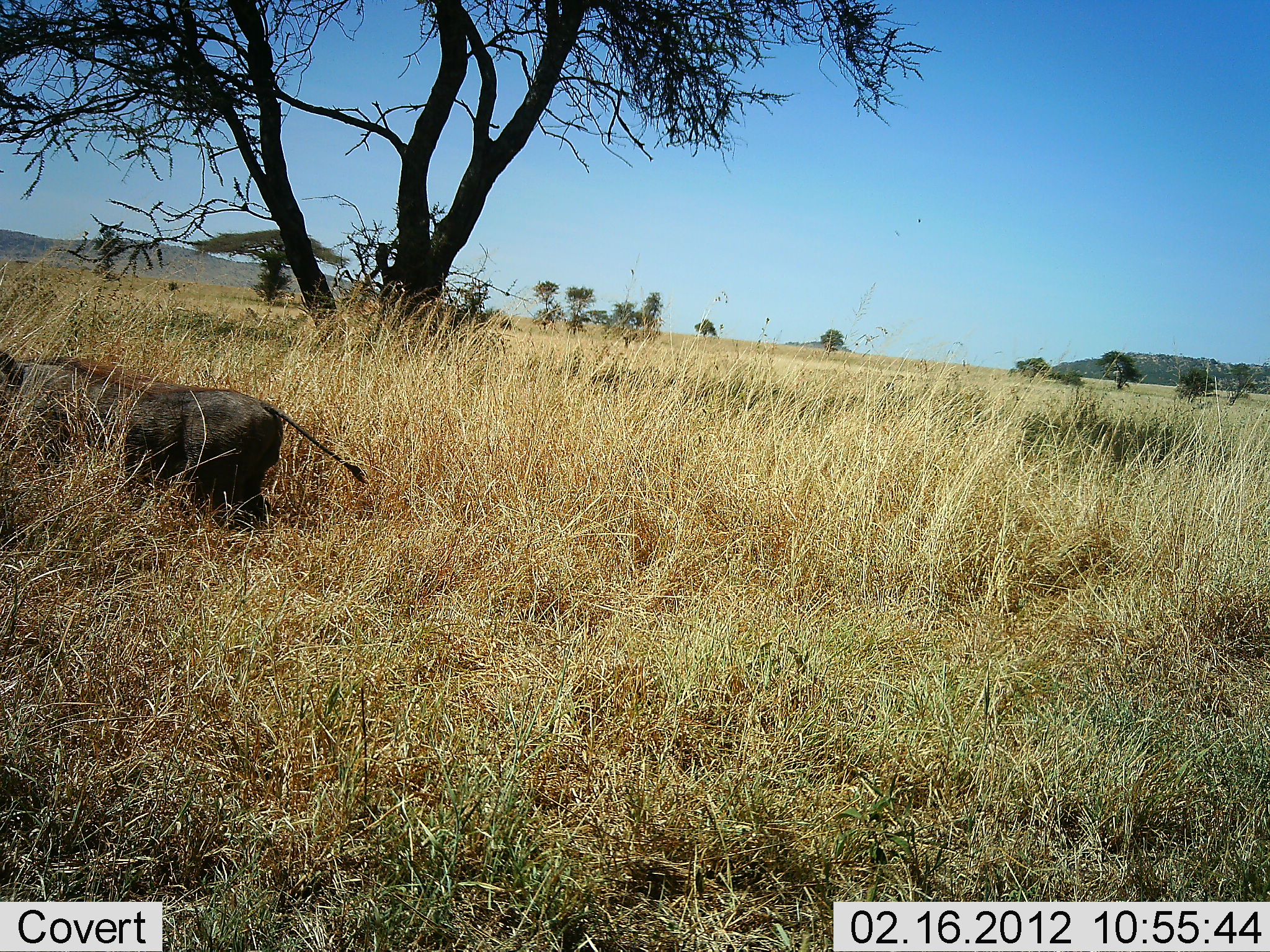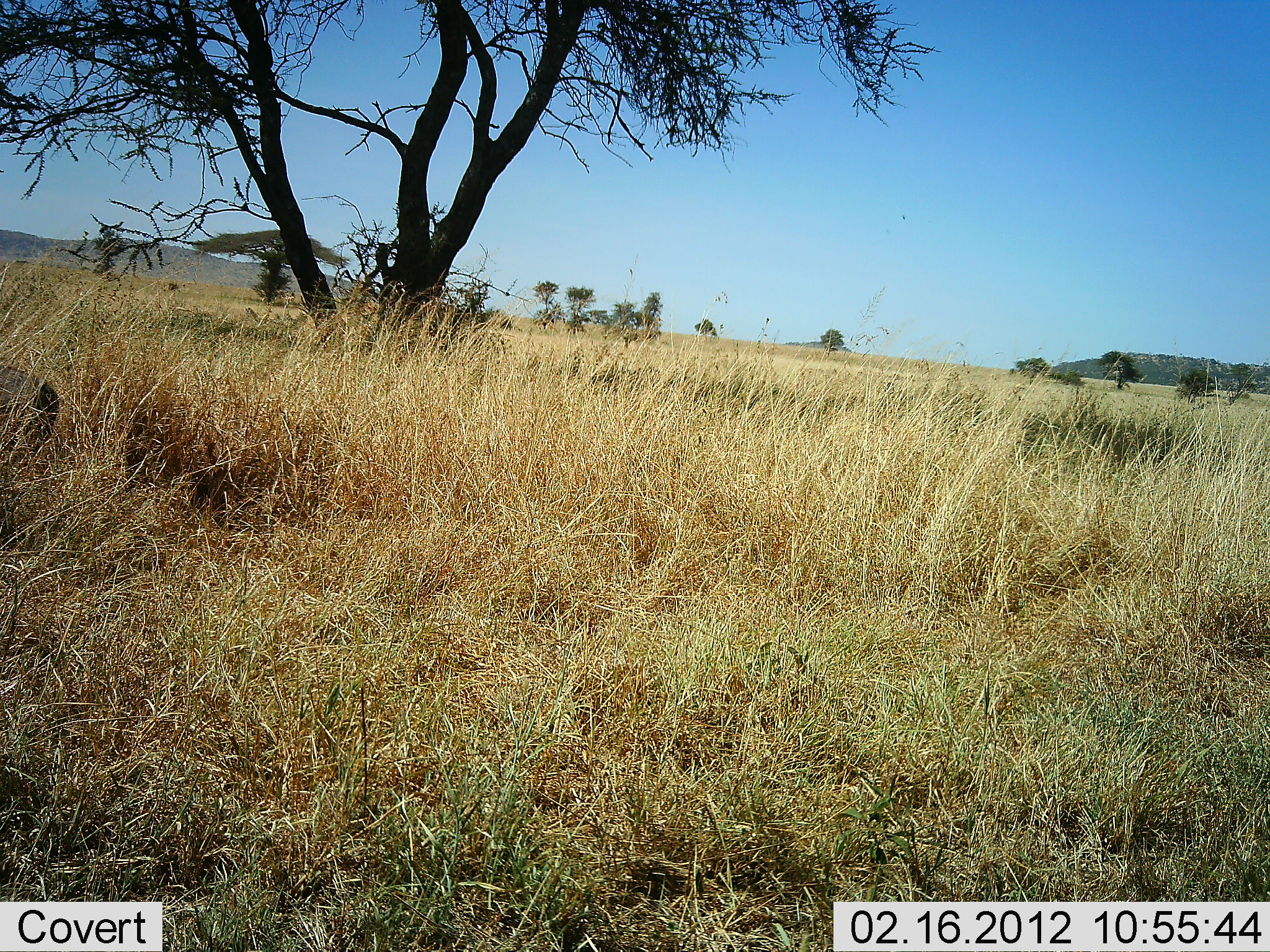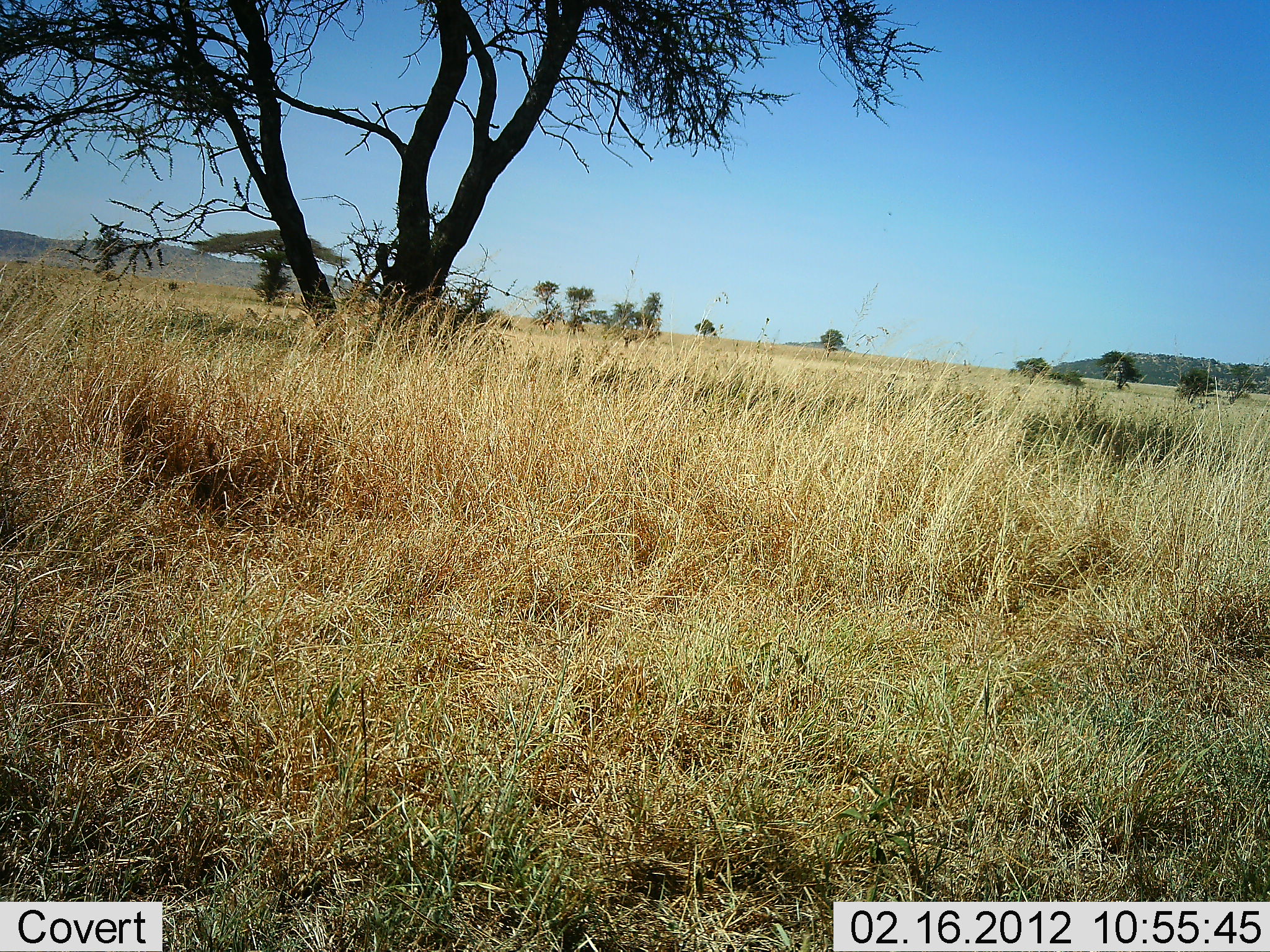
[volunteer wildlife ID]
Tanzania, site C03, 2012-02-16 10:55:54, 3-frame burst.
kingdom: Animalia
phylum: Chordata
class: Mammalia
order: Artiodactyla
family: Suidae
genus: Phacochoerus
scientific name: Phacochoerus africanus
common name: warthog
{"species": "warthog (Phacochoerus africanus)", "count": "1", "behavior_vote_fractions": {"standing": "0%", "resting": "0%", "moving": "100%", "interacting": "0%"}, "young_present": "0%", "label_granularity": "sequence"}